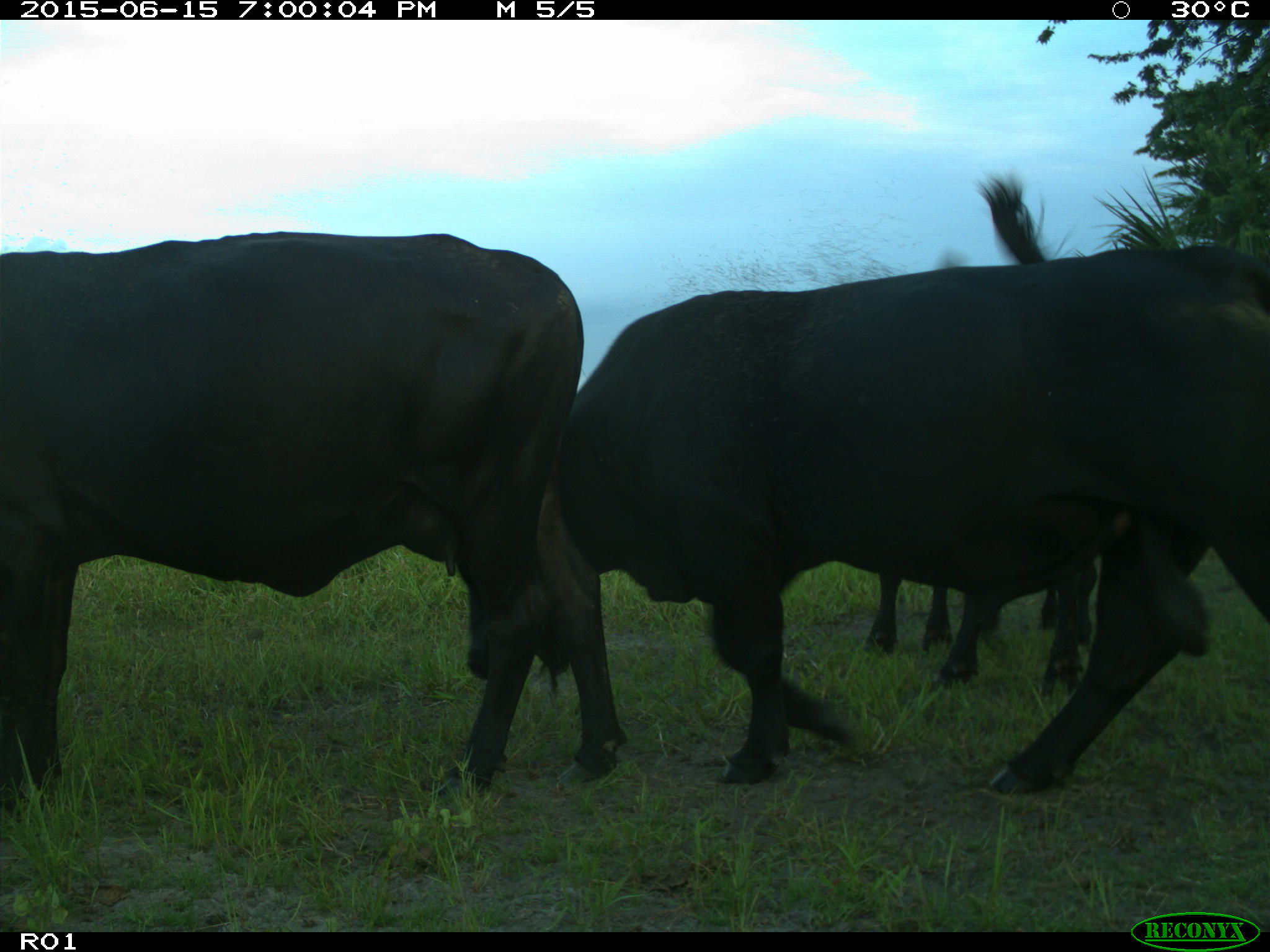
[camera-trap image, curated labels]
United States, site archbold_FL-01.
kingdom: Animalia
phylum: Chordata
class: Mammalia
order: Artiodactyla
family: Bovidae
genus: Bos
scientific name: Bos taurus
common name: domestic cow